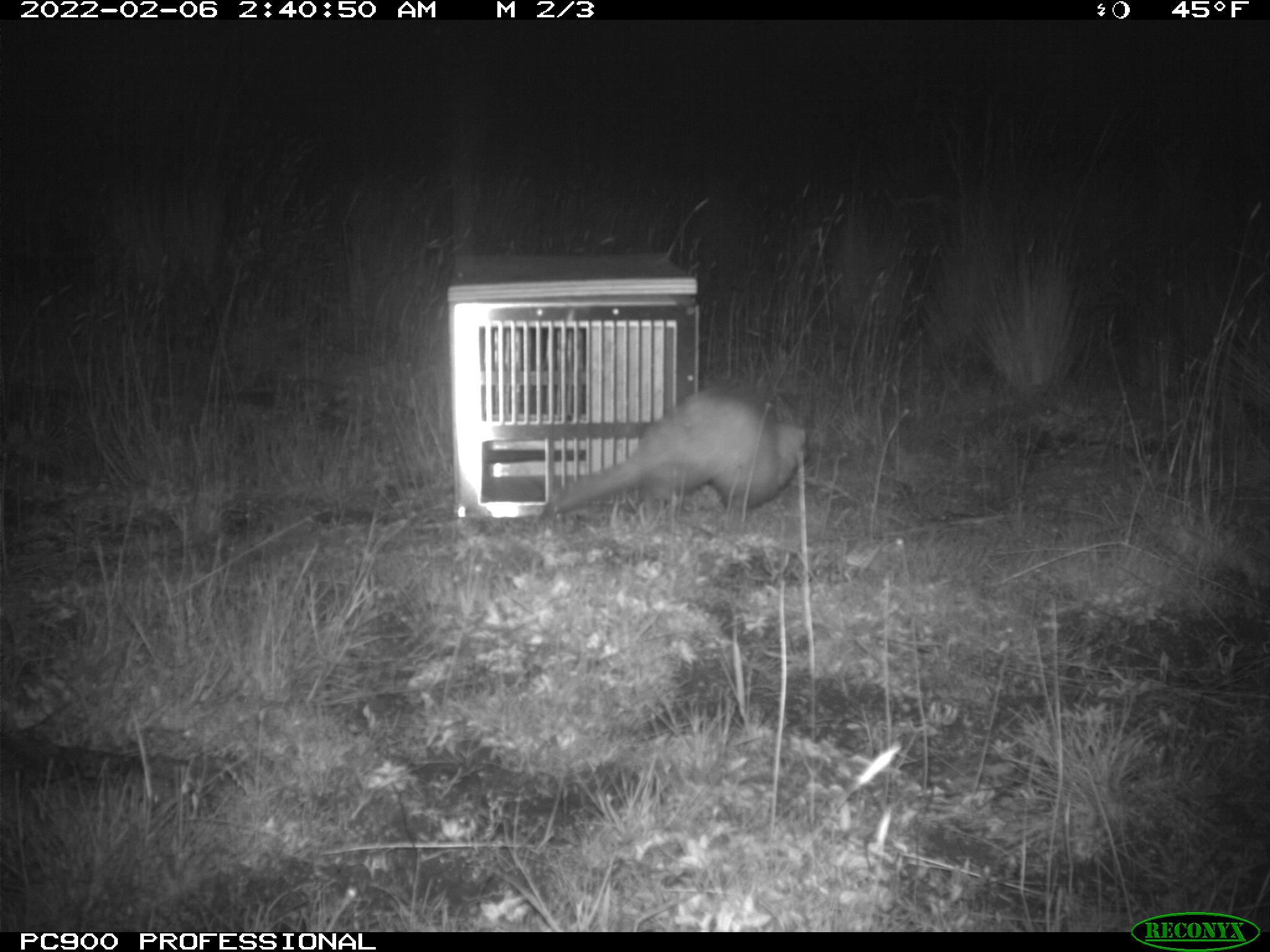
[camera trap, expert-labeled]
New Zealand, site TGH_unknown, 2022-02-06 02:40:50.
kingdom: Animalia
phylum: Chordata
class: Mammalia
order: Carnivora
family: Mustelidae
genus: Mustela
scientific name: Mustela furo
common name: ferret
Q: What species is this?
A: Ferret (Mustela furo).